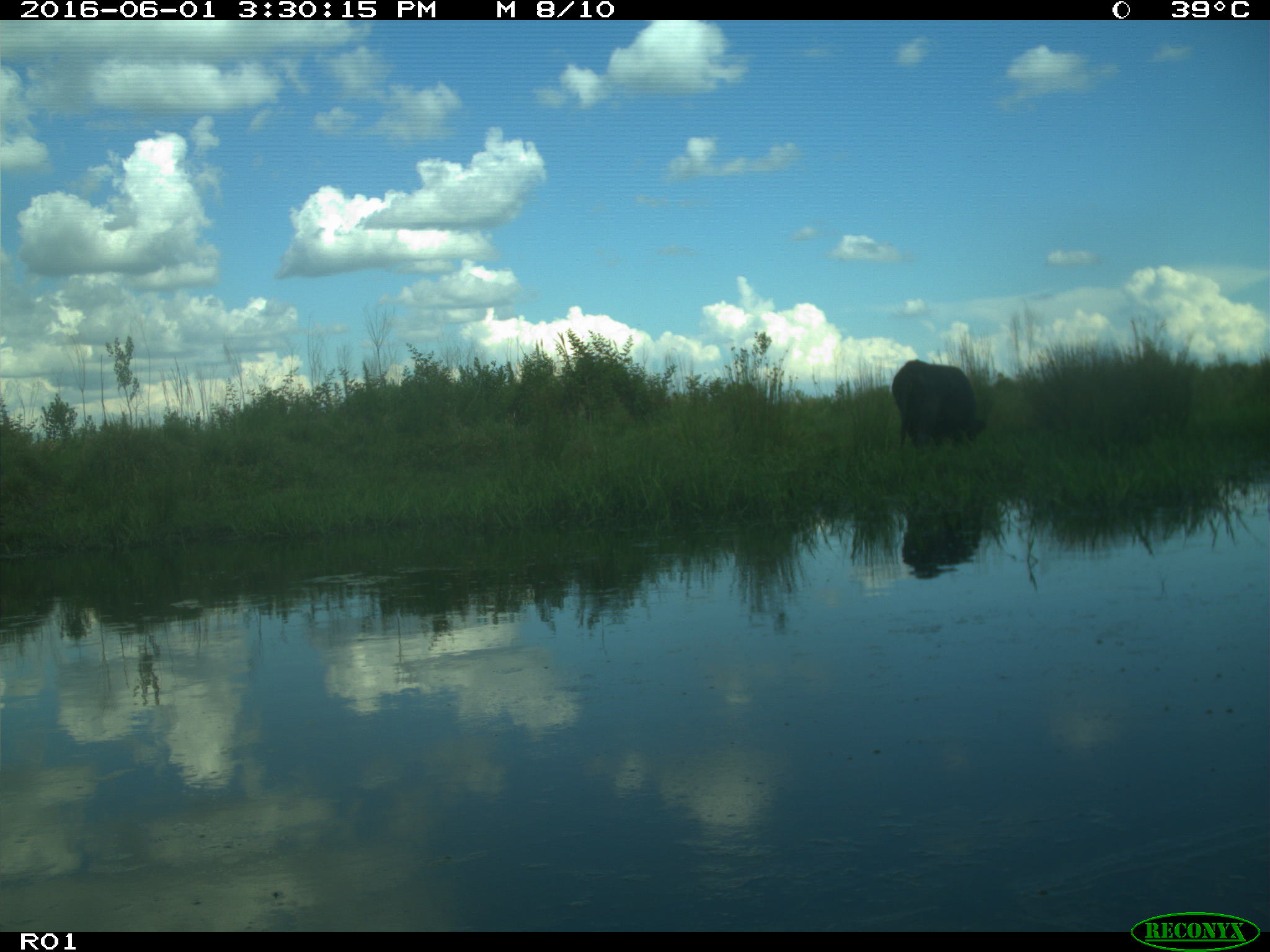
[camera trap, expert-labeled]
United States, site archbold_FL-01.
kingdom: Animalia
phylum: Chordata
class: Mammalia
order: Artiodactyla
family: Bovidae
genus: Bos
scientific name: Bos taurus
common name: domestic cow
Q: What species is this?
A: Bos taurus (domestic cow).